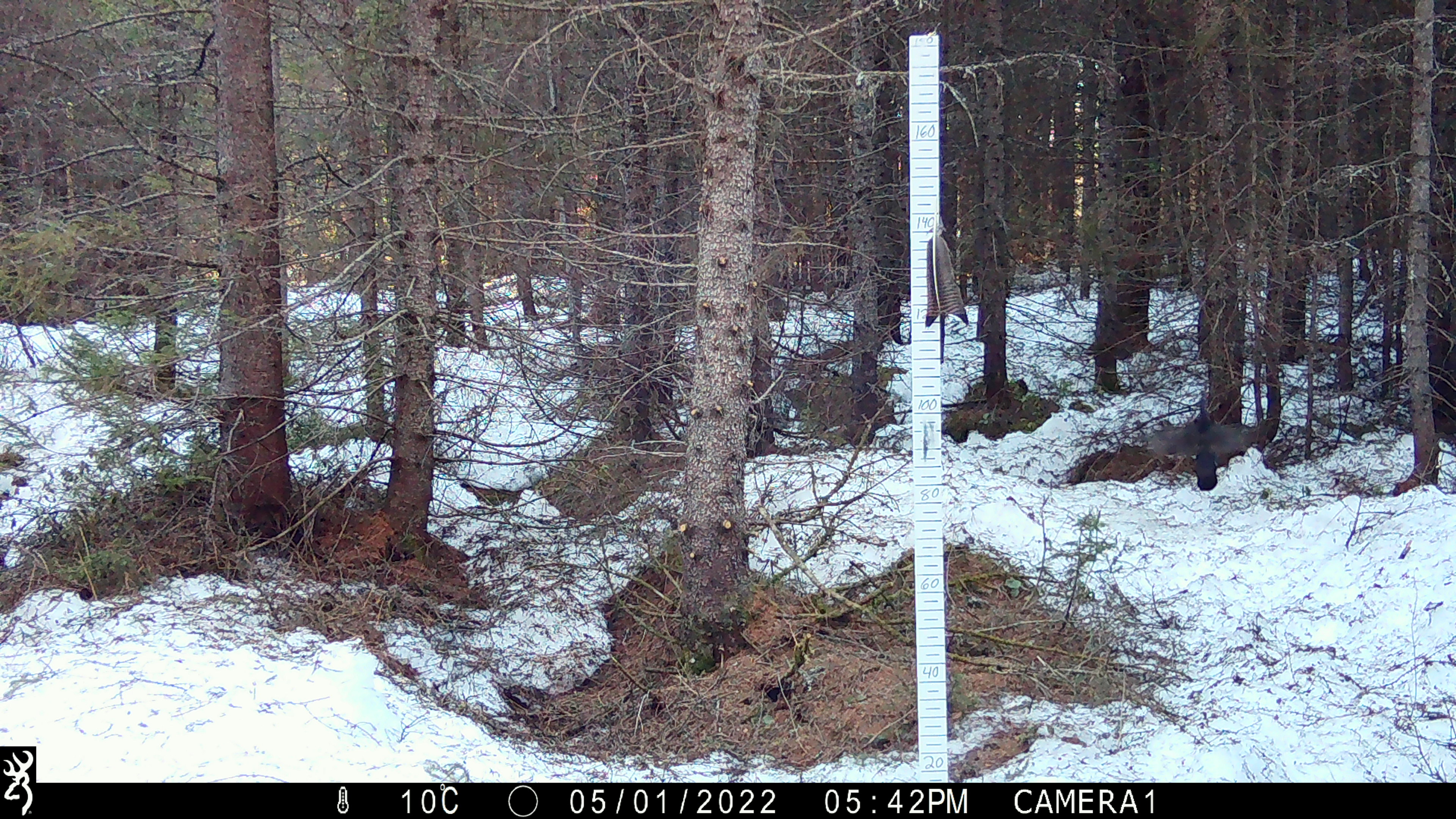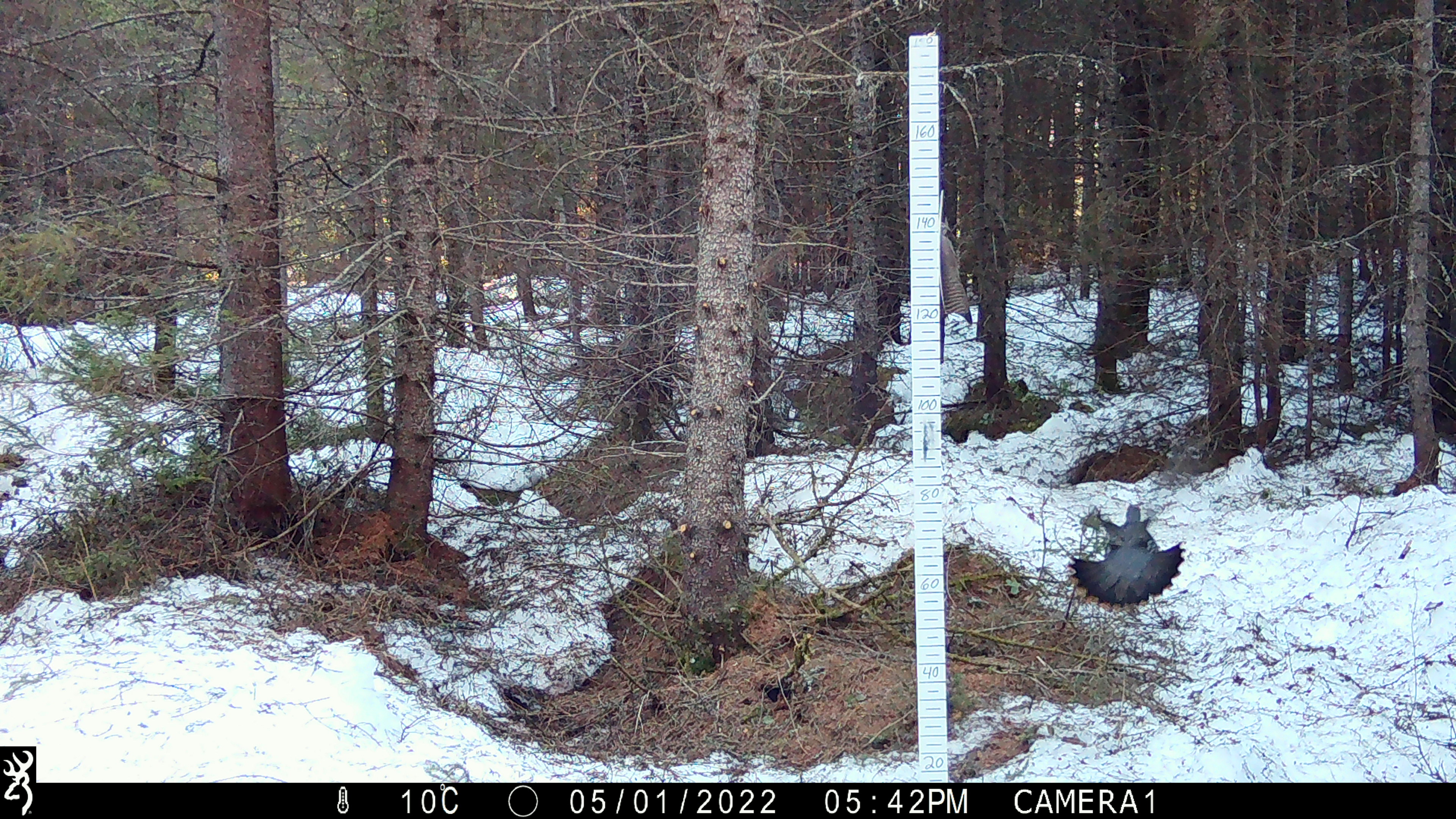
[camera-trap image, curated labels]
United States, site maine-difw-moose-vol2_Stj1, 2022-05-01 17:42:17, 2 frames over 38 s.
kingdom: Animalia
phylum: Chordata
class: Aves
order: Galliformes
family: Phasianidae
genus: Canachites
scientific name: Canachites canadensis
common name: spruce grouse